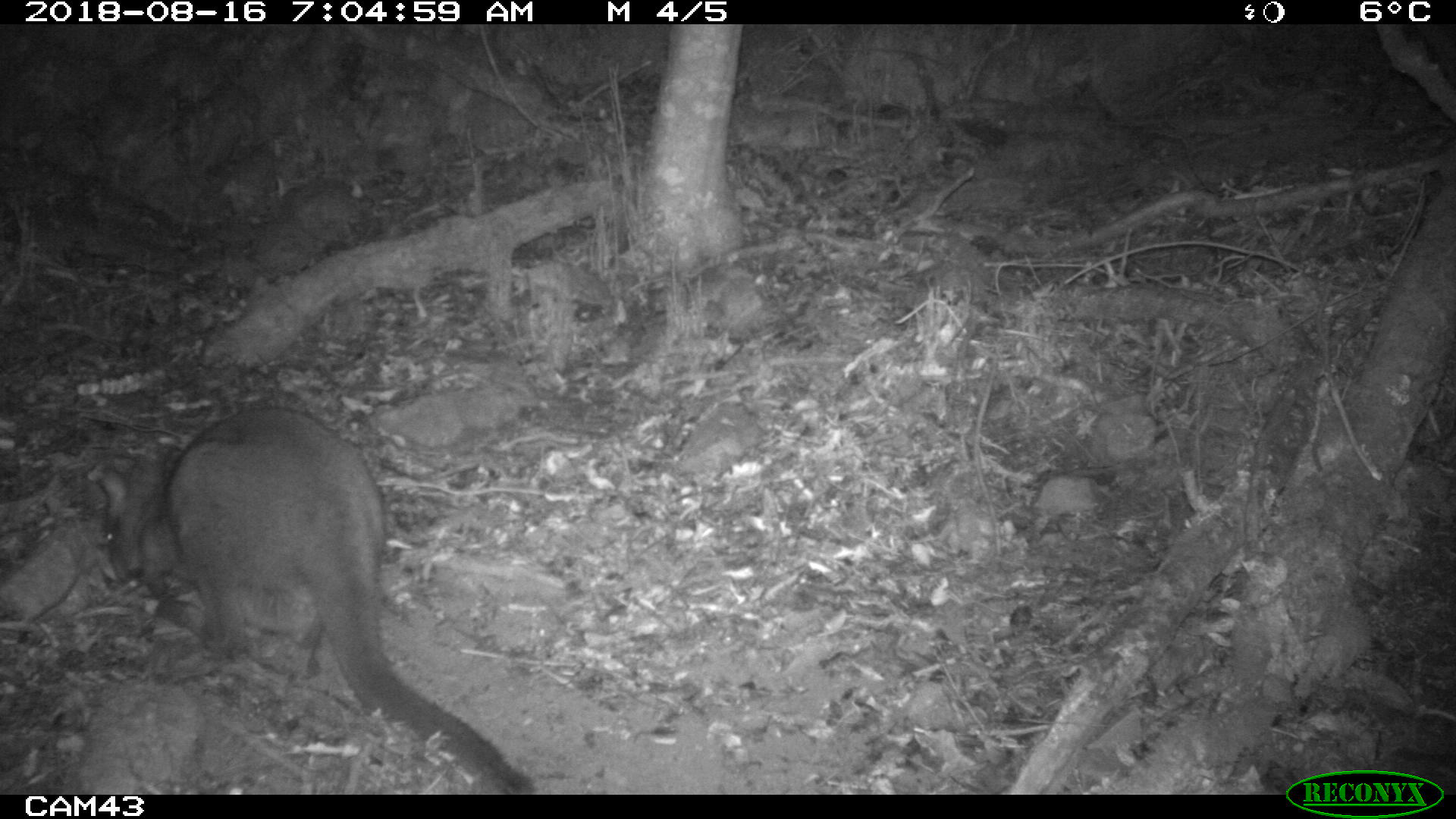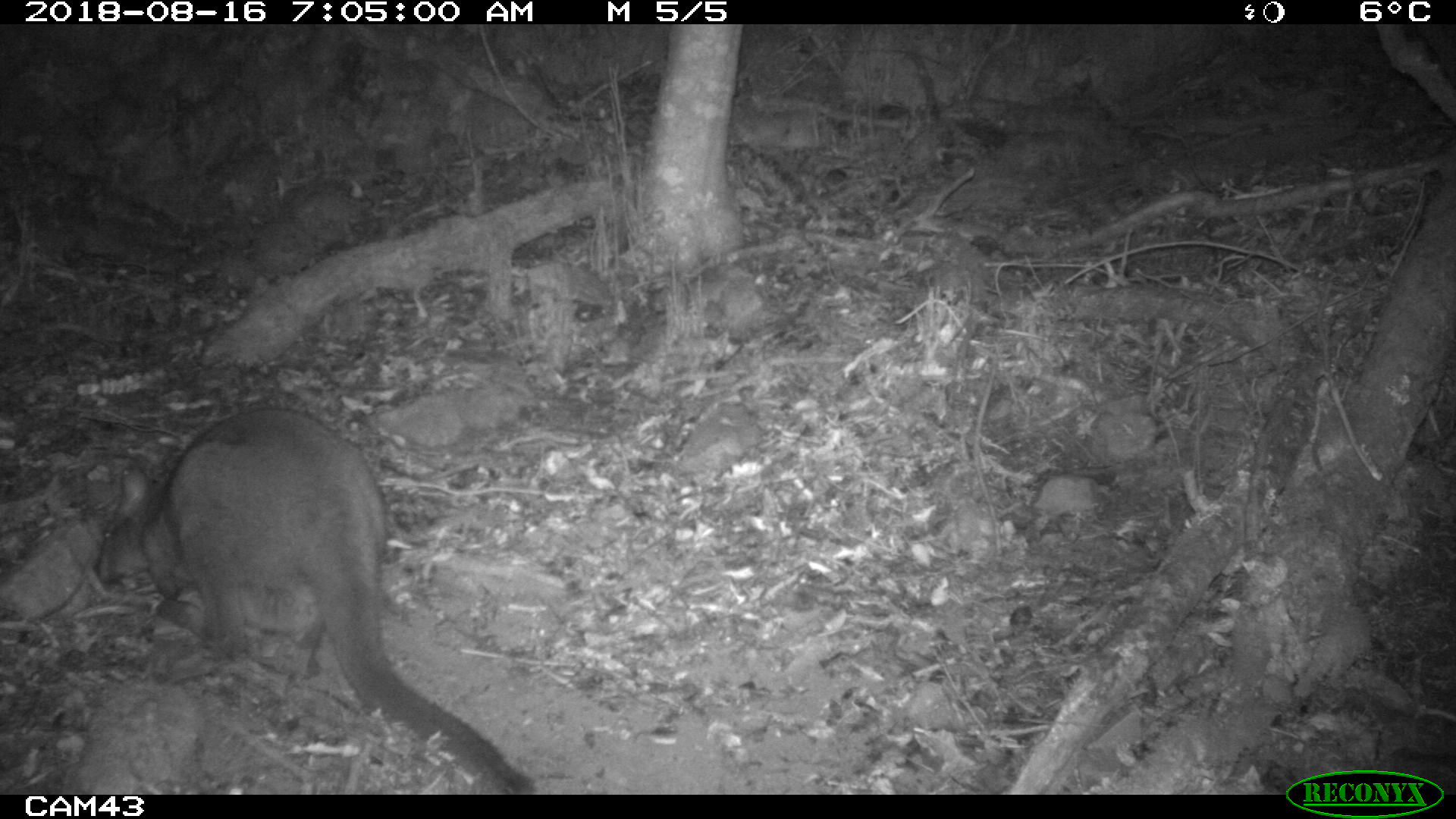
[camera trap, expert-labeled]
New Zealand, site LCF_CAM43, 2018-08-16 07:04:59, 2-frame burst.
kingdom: Animalia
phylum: Chordata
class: Mammalia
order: Diprotodontia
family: Macropodidae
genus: Notamacropus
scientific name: Notamacropus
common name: wallaby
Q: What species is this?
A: Wallaby (Notamacropus).